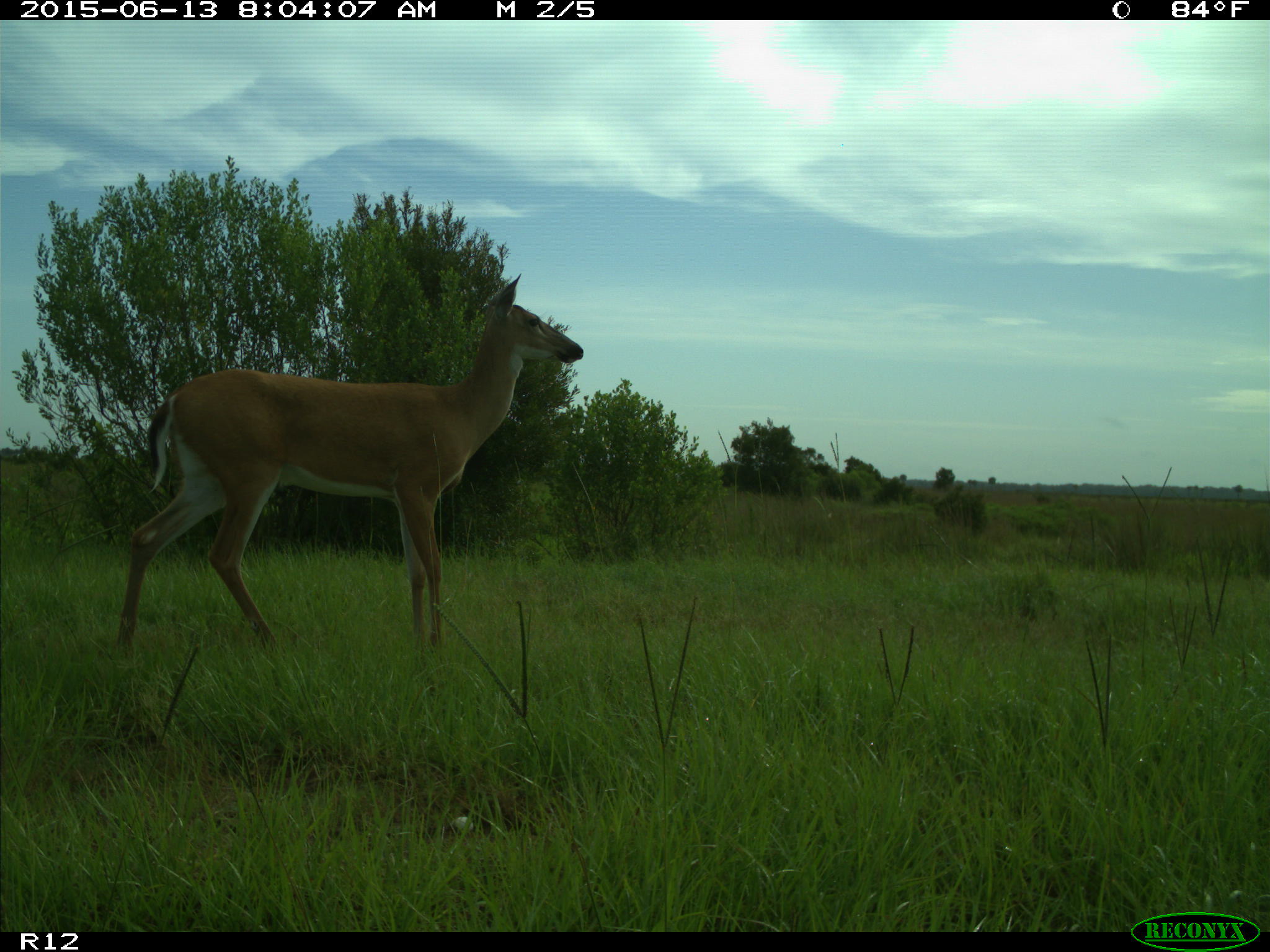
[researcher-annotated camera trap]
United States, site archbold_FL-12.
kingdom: Animalia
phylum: Chordata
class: Mammalia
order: Artiodactyla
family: Cervidae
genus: Odocoileus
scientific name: Odocoileus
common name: deer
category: unidentified deer